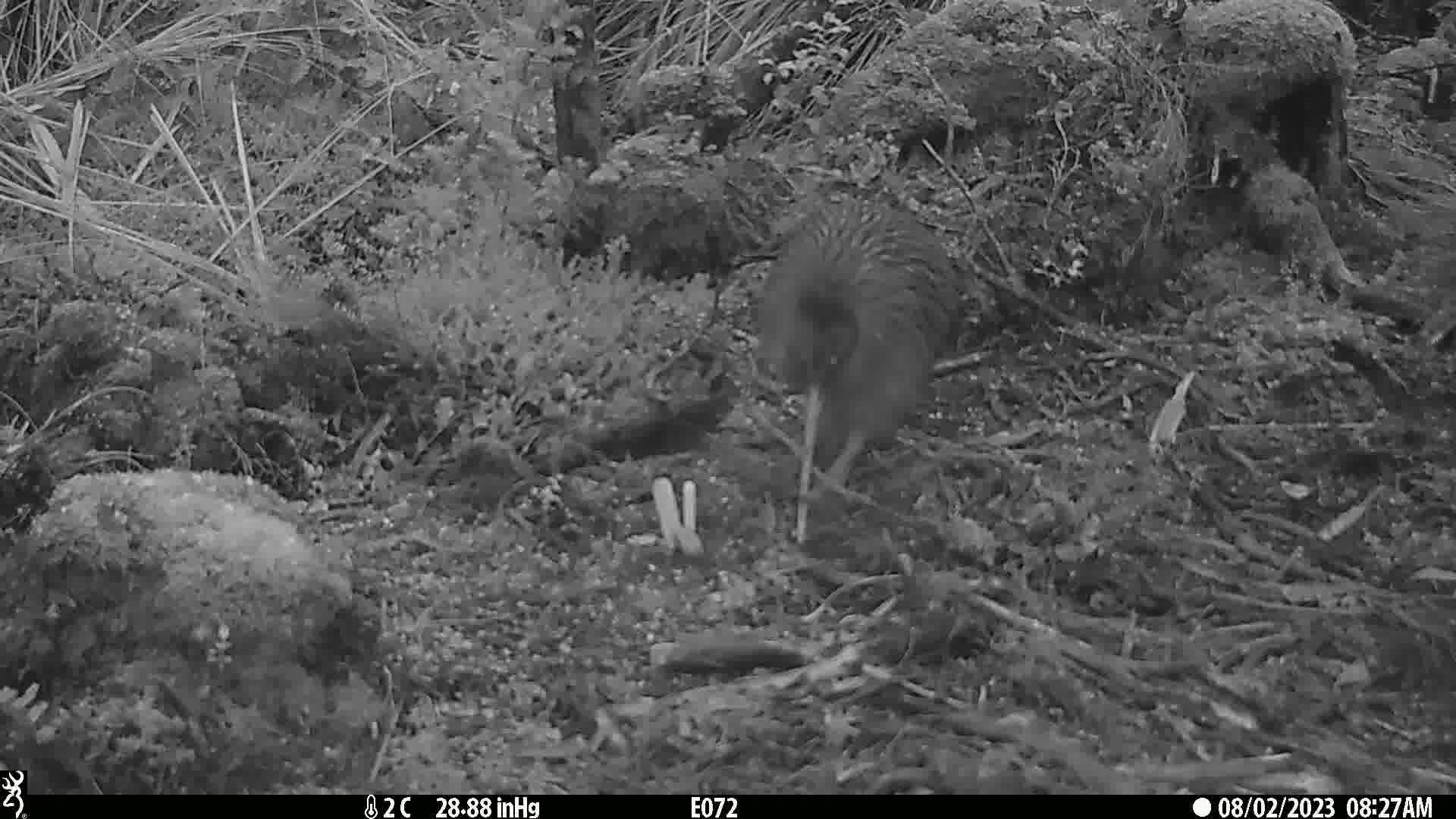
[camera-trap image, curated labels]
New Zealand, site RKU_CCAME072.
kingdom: Animalia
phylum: Chordata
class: Aves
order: Apterygiformes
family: Apterygidae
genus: Apteryx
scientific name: Apteryx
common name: kiwi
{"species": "kiwi (Apteryx)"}